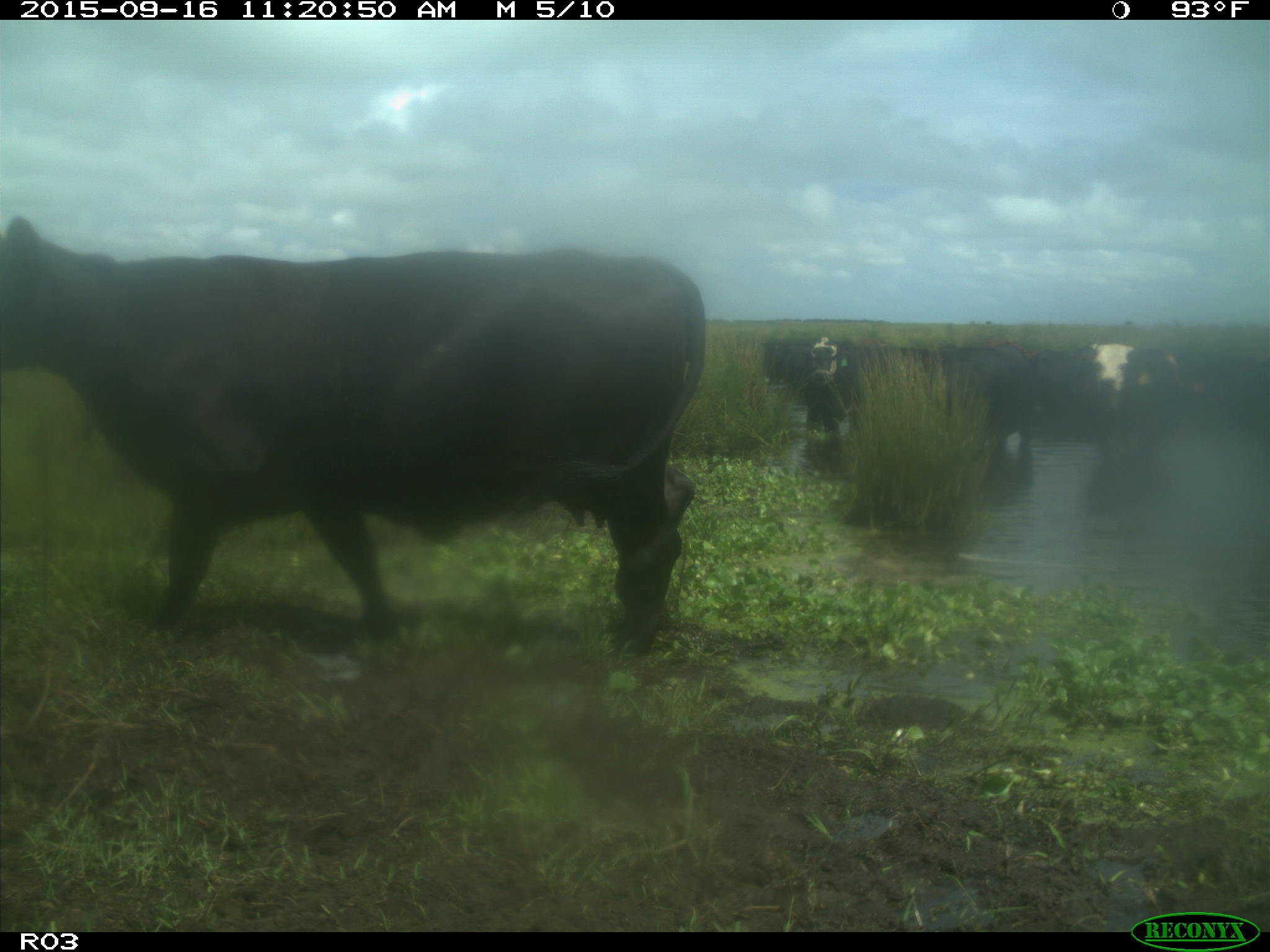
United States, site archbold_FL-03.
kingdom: Animalia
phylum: Chordata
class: Mammalia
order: Artiodactyla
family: Bovidae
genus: Bos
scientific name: Bos taurus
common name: domestic cow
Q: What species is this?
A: Bos taurus (domestic cow).